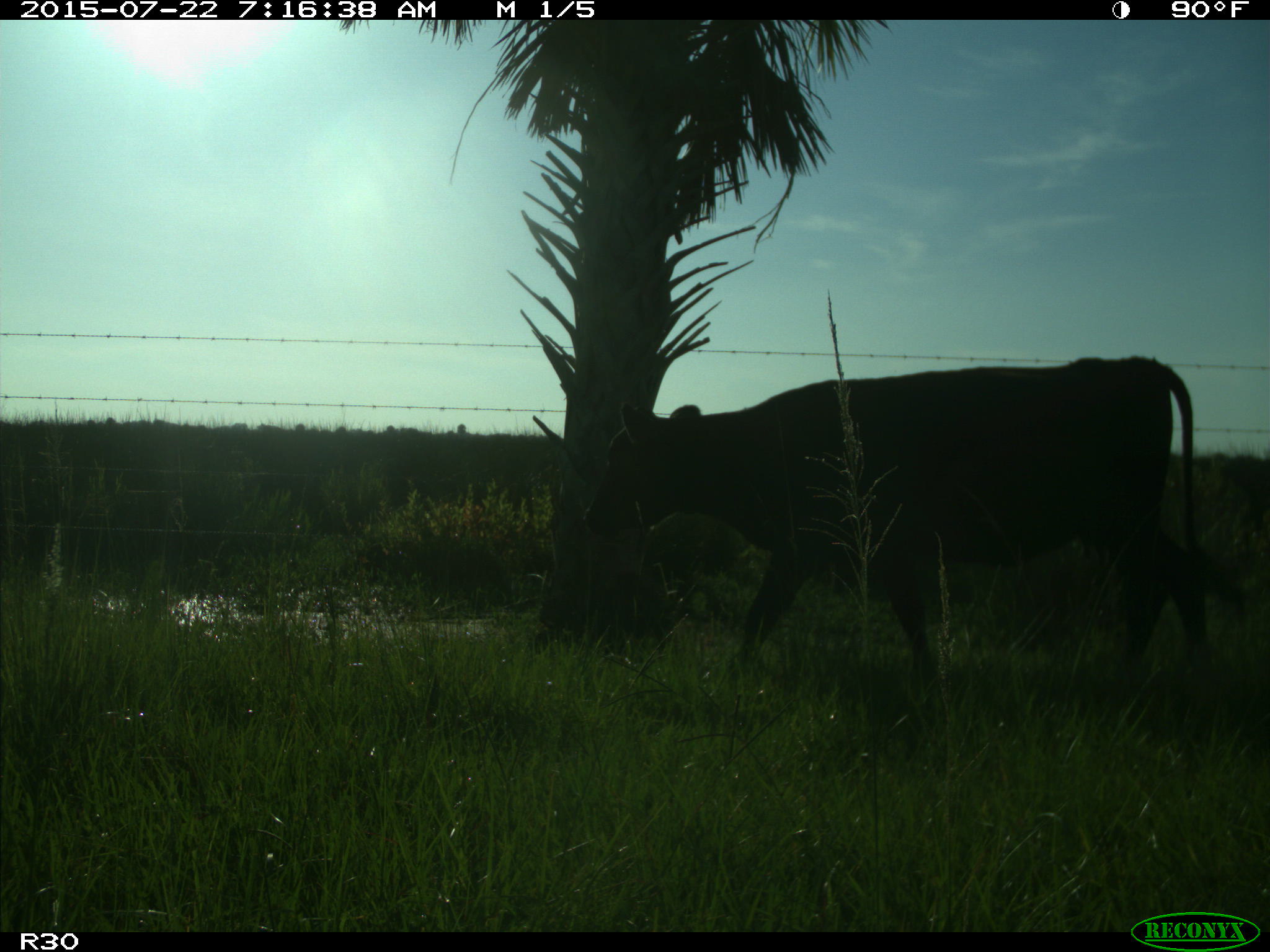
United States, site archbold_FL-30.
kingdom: Animalia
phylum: Chordata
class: Mammalia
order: Artiodactyla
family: Bovidae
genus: Bos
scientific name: Bos taurus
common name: domestic cow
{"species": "Bos taurus (domestic cow)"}